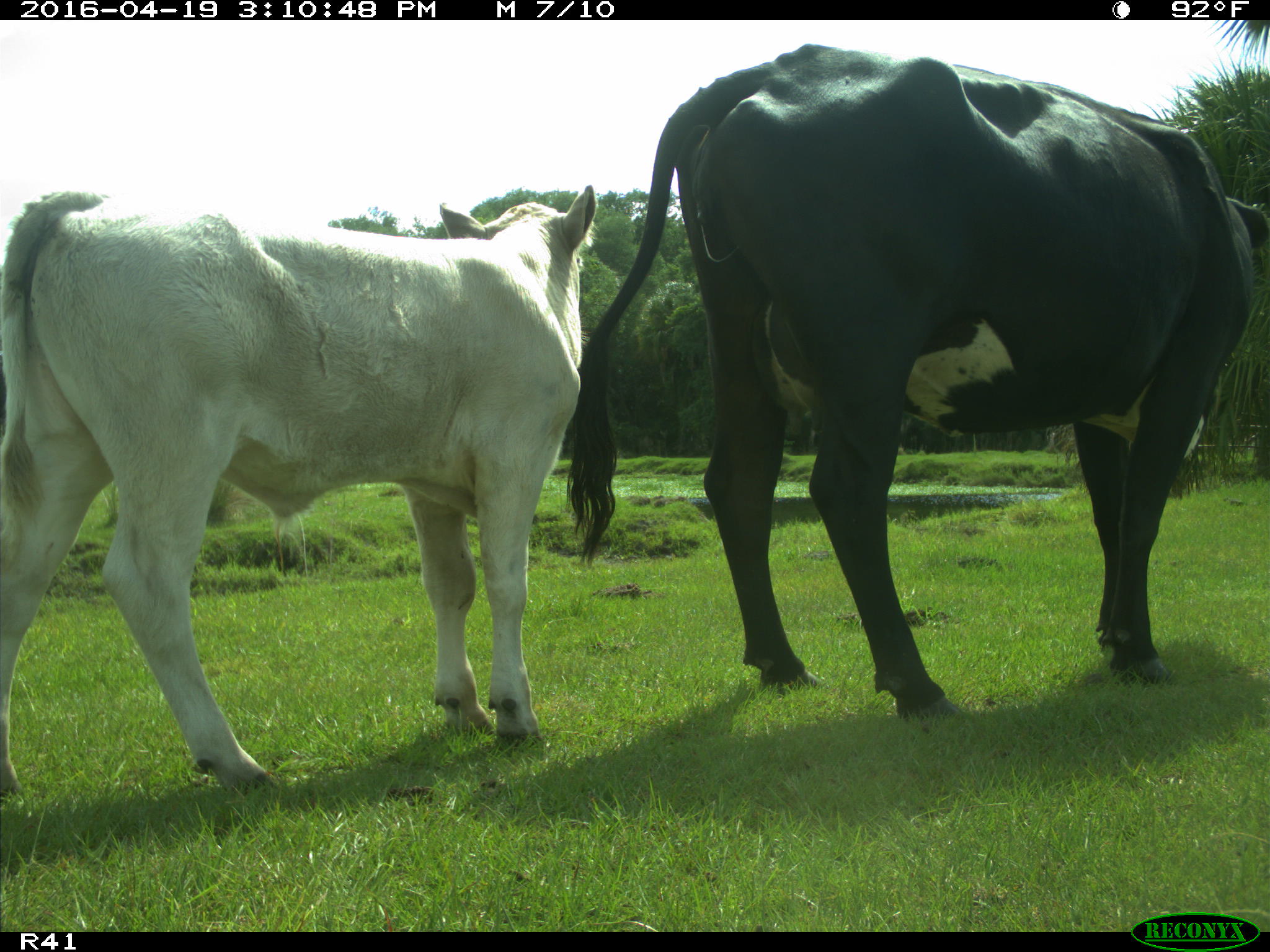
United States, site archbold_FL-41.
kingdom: Animalia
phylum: Chordata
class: Mammalia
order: Artiodactyla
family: Bovidae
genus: Bos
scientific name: Bos taurus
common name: domestic cow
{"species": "Bos taurus (domestic cow)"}